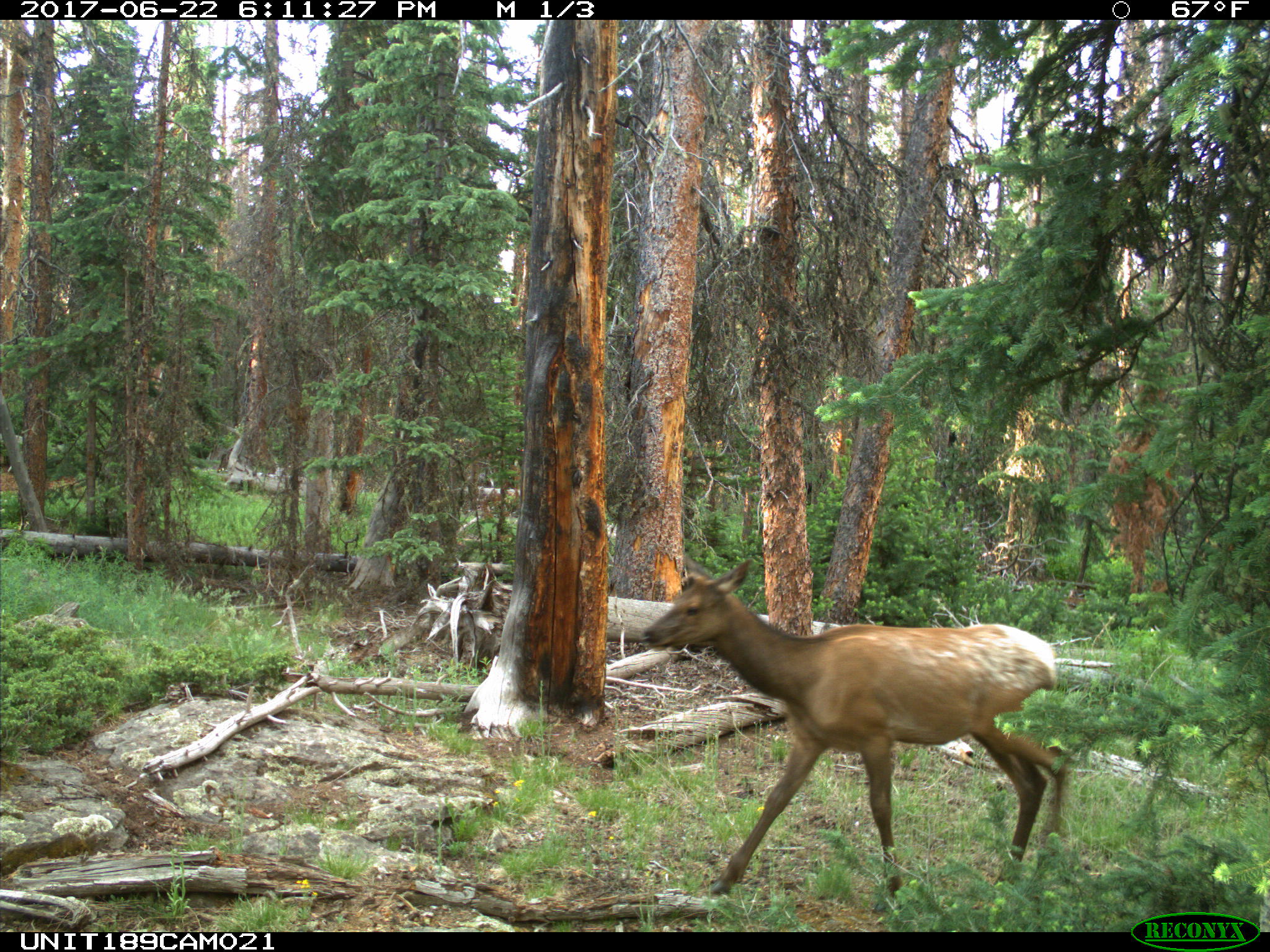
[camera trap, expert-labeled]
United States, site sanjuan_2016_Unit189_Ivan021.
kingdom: Animalia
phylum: Chordata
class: Mammalia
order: Artiodactyla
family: Cervidae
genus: Cervus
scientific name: Cervus elaphus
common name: red deer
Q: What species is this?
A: Cervus elaphus (red deer).